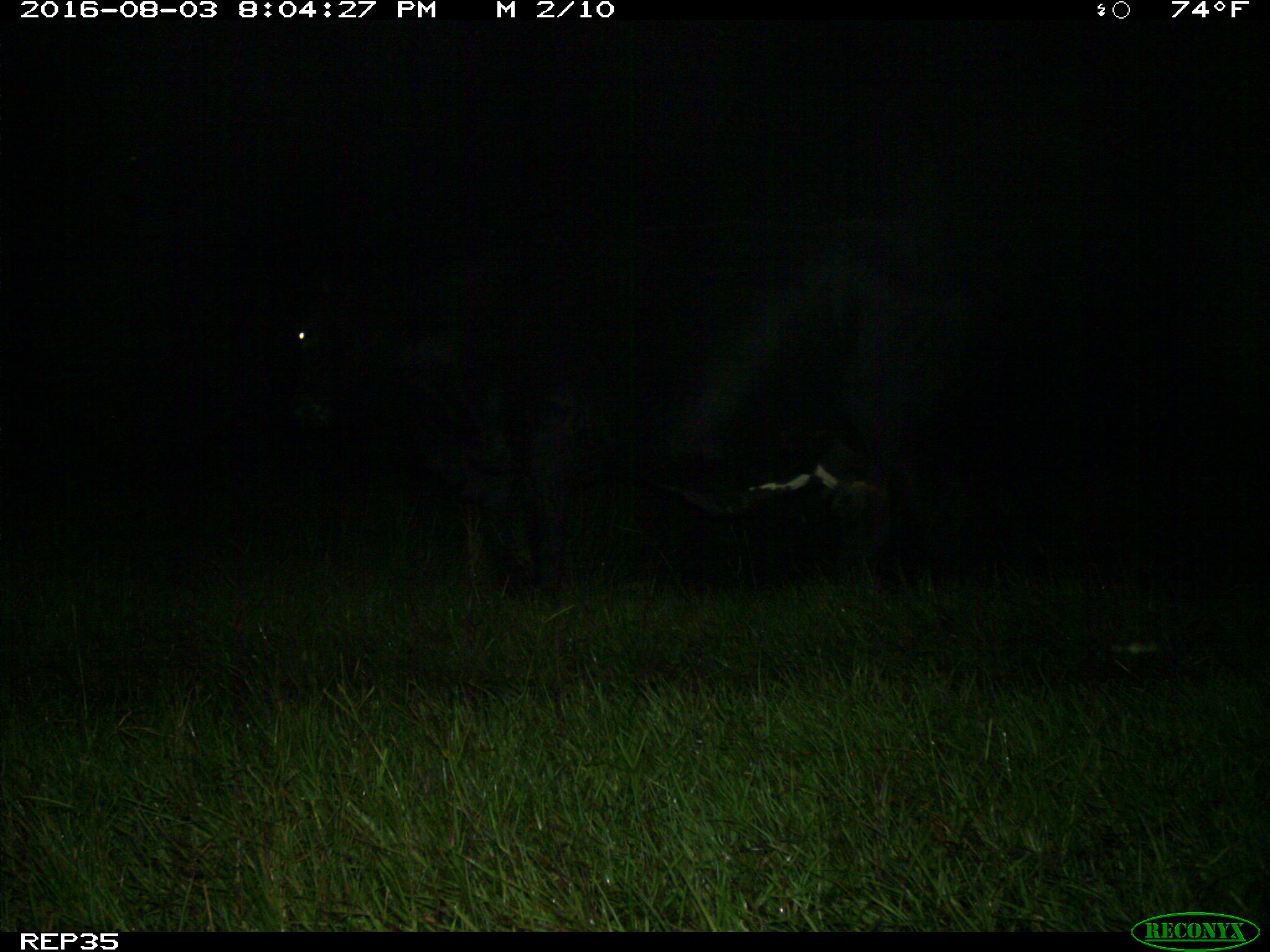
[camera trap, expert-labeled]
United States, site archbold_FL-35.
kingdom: Animalia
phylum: Chordata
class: Mammalia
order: Artiodactyla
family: Bovidae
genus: Bos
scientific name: Bos taurus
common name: domestic cow